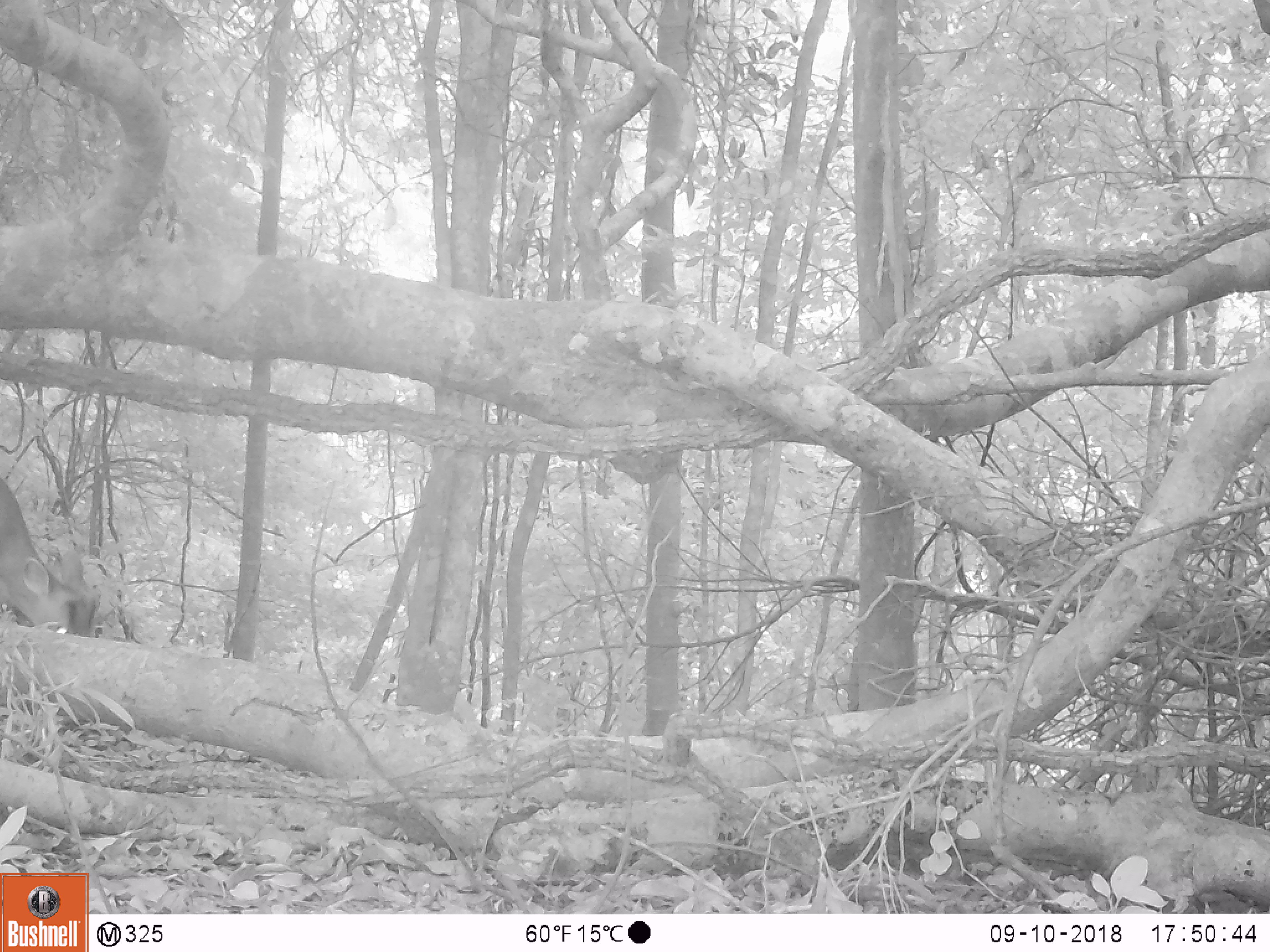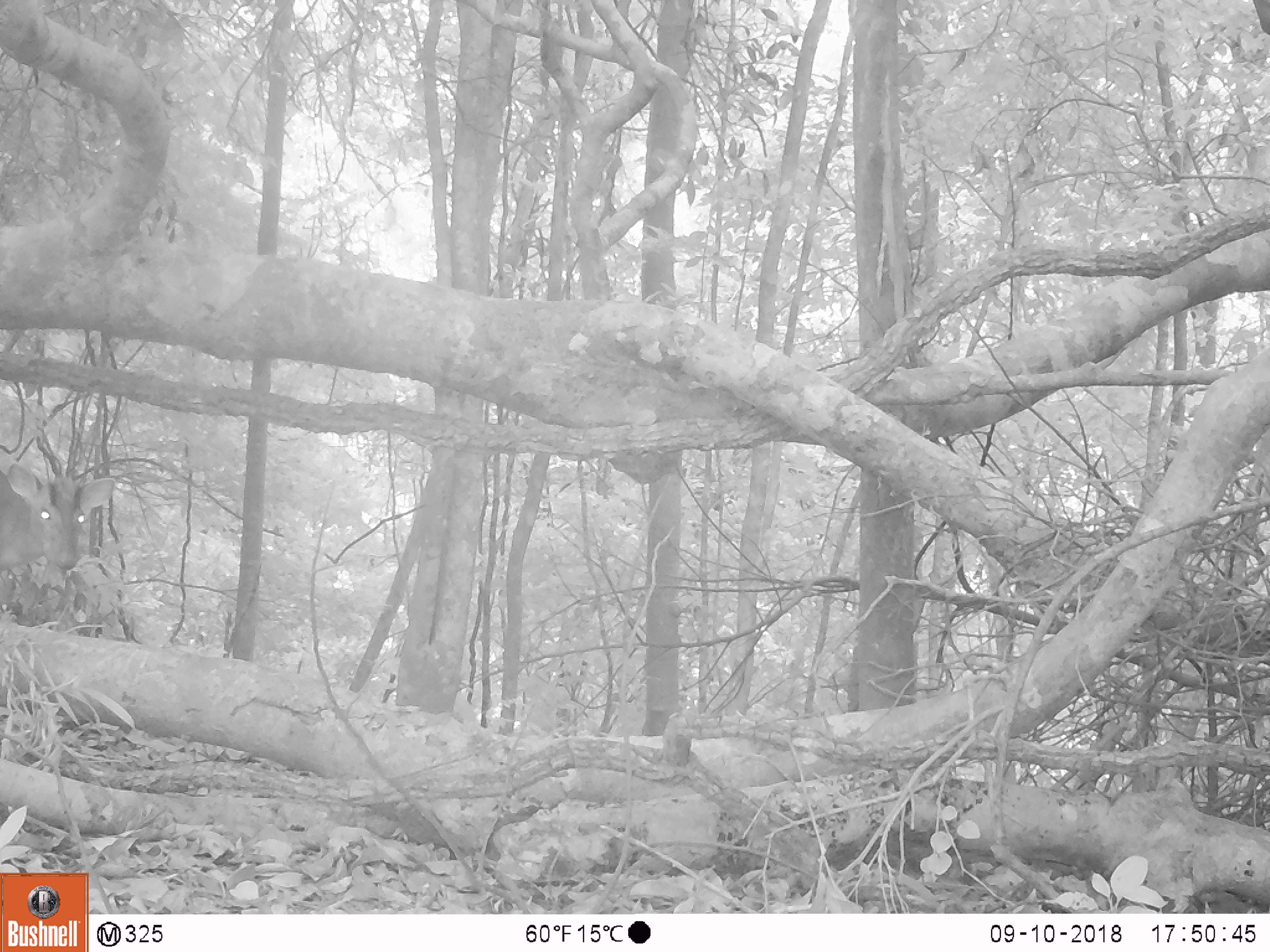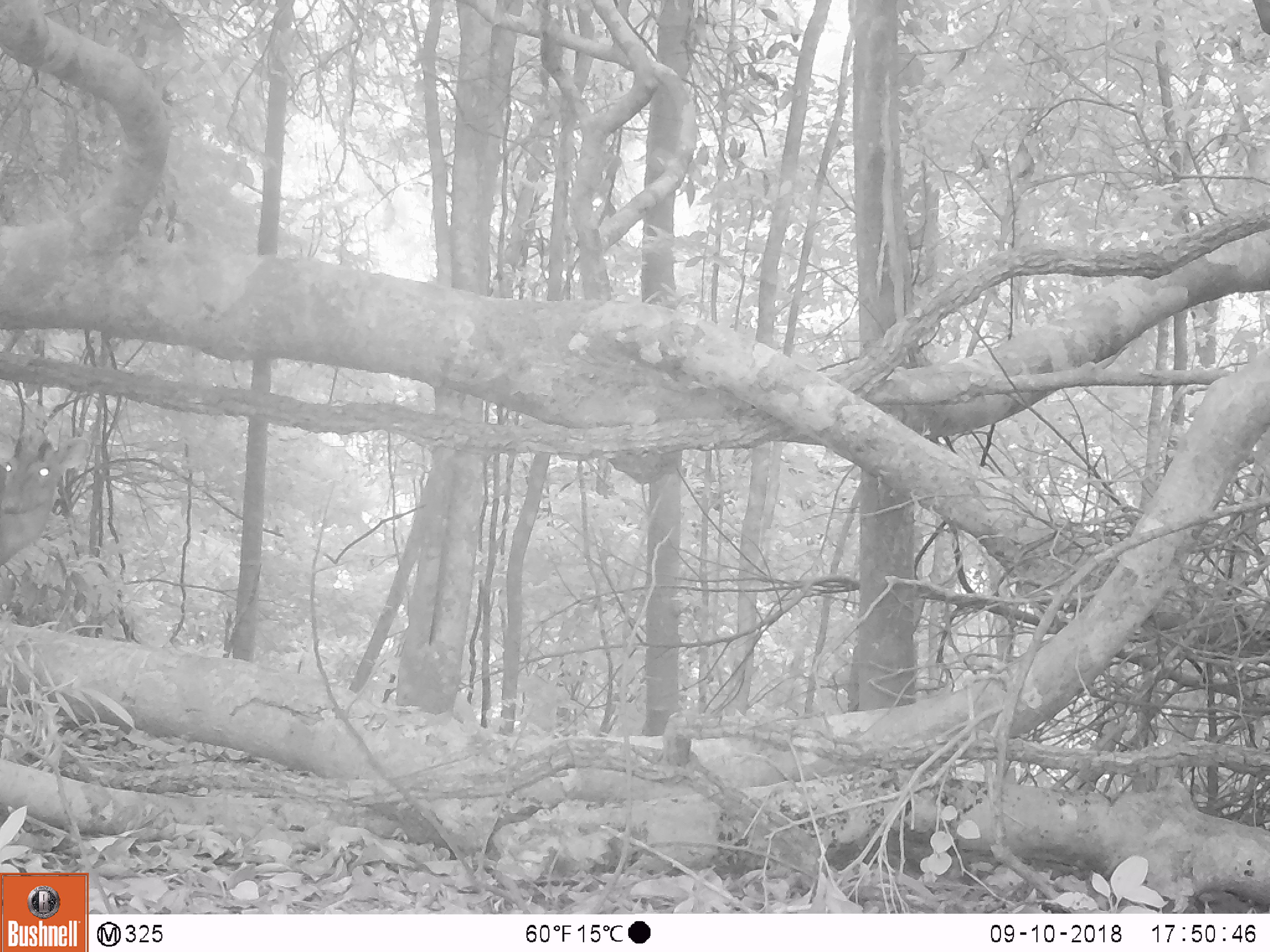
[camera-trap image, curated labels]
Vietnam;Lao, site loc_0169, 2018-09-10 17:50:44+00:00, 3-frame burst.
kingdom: Animalia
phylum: Chordata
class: Mammalia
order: Artiodactyla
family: Cervidae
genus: Muntiacus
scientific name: Muntiacus rooseveltorum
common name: roosevelt's muntjac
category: roosevelts muntjac group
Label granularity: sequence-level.